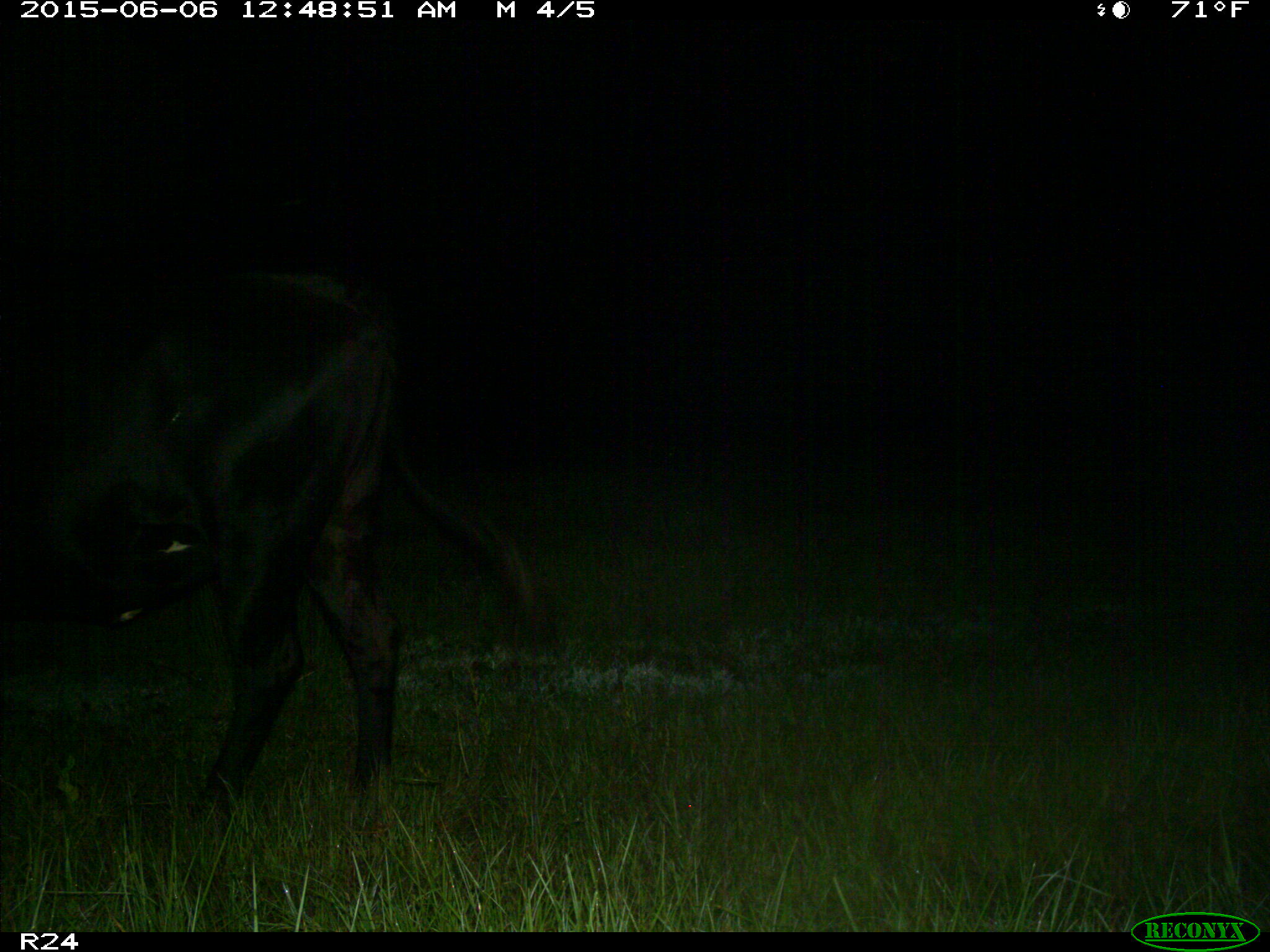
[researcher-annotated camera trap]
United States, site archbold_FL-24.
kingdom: Animalia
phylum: Chordata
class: Mammalia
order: Artiodactyla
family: Bovidae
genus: Bos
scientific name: Bos taurus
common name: domestic cow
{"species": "Bos taurus (domestic cow)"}